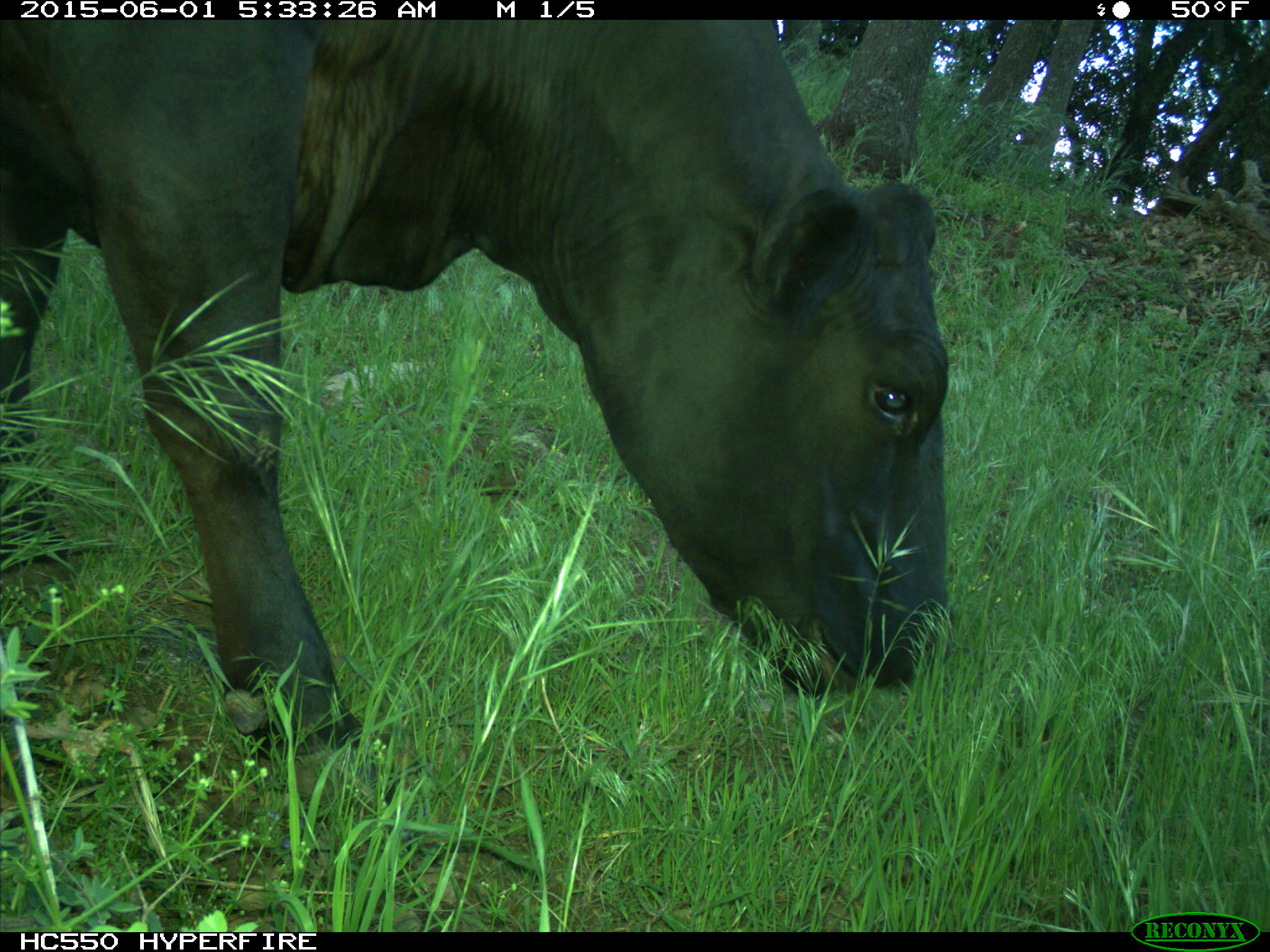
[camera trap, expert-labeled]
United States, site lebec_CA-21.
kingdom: Animalia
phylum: Chordata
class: Mammalia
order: Artiodactyla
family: Bovidae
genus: Bos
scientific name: Bos taurus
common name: domestic cow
Bos taurus (domestic cow).